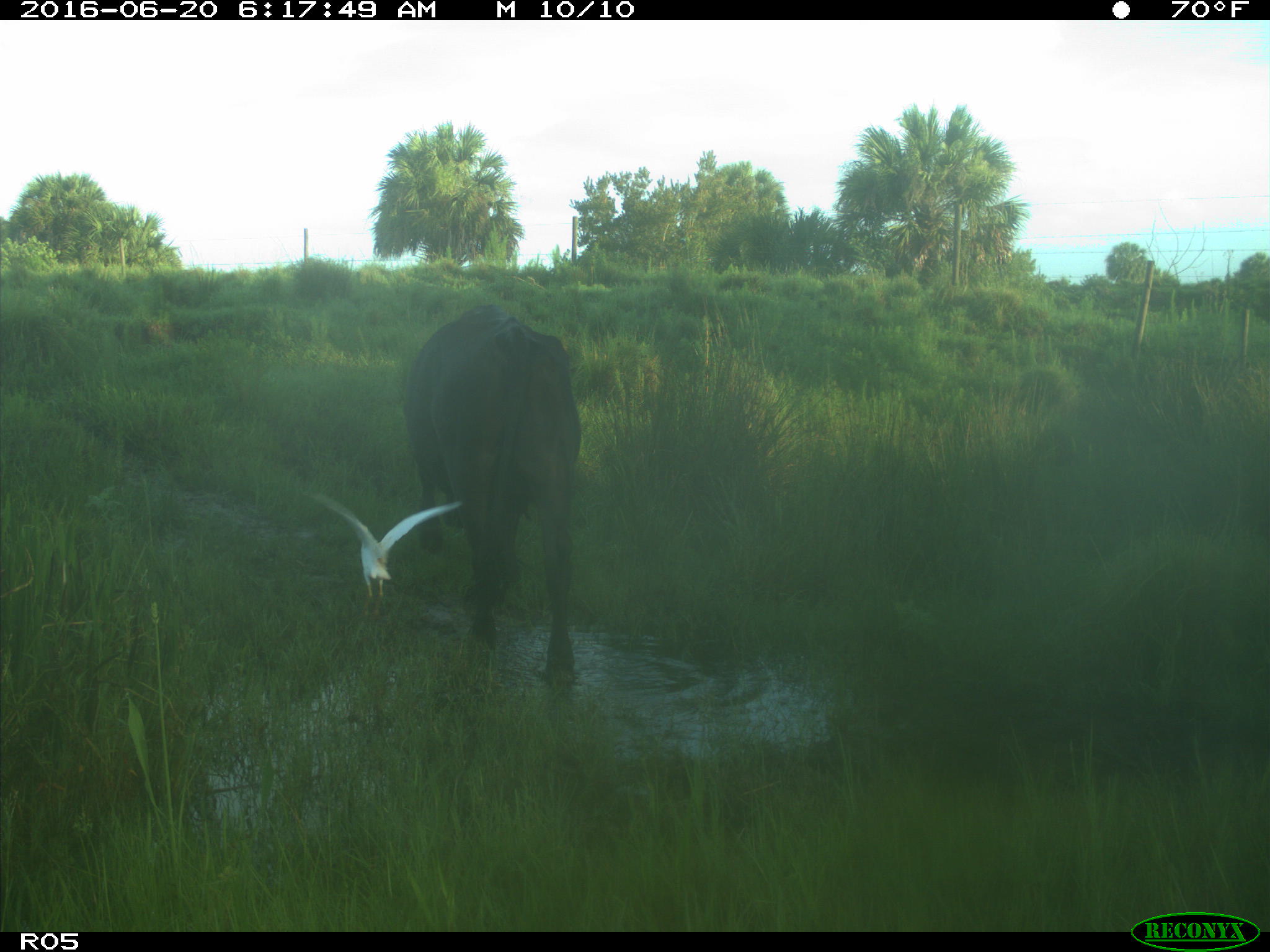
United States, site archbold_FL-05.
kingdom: Animalia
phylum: Chordata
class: Mammalia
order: Artiodactyla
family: Bovidae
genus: Bos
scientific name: Bos taurus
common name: domestic cow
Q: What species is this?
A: Bos taurus (domestic cow).